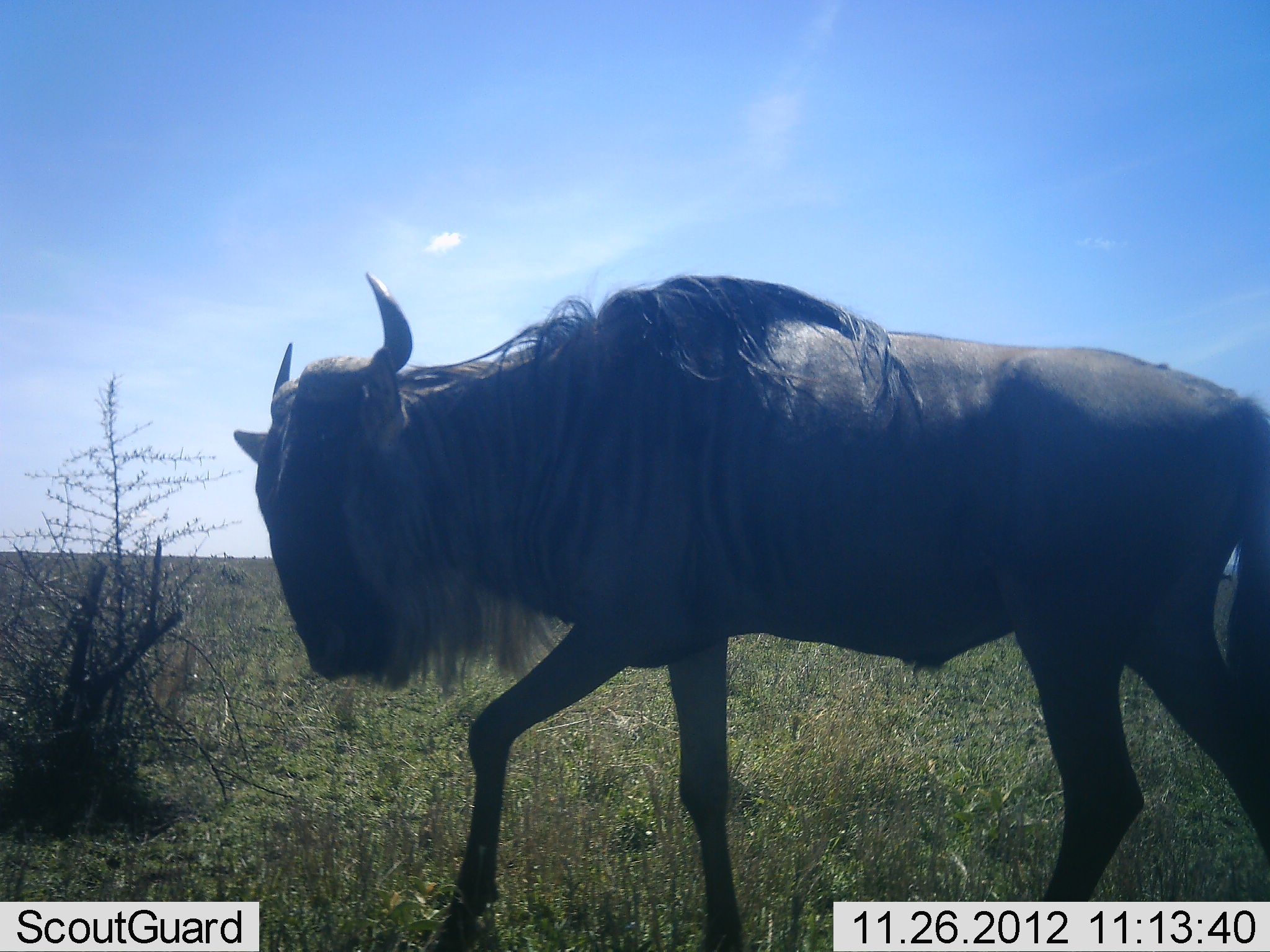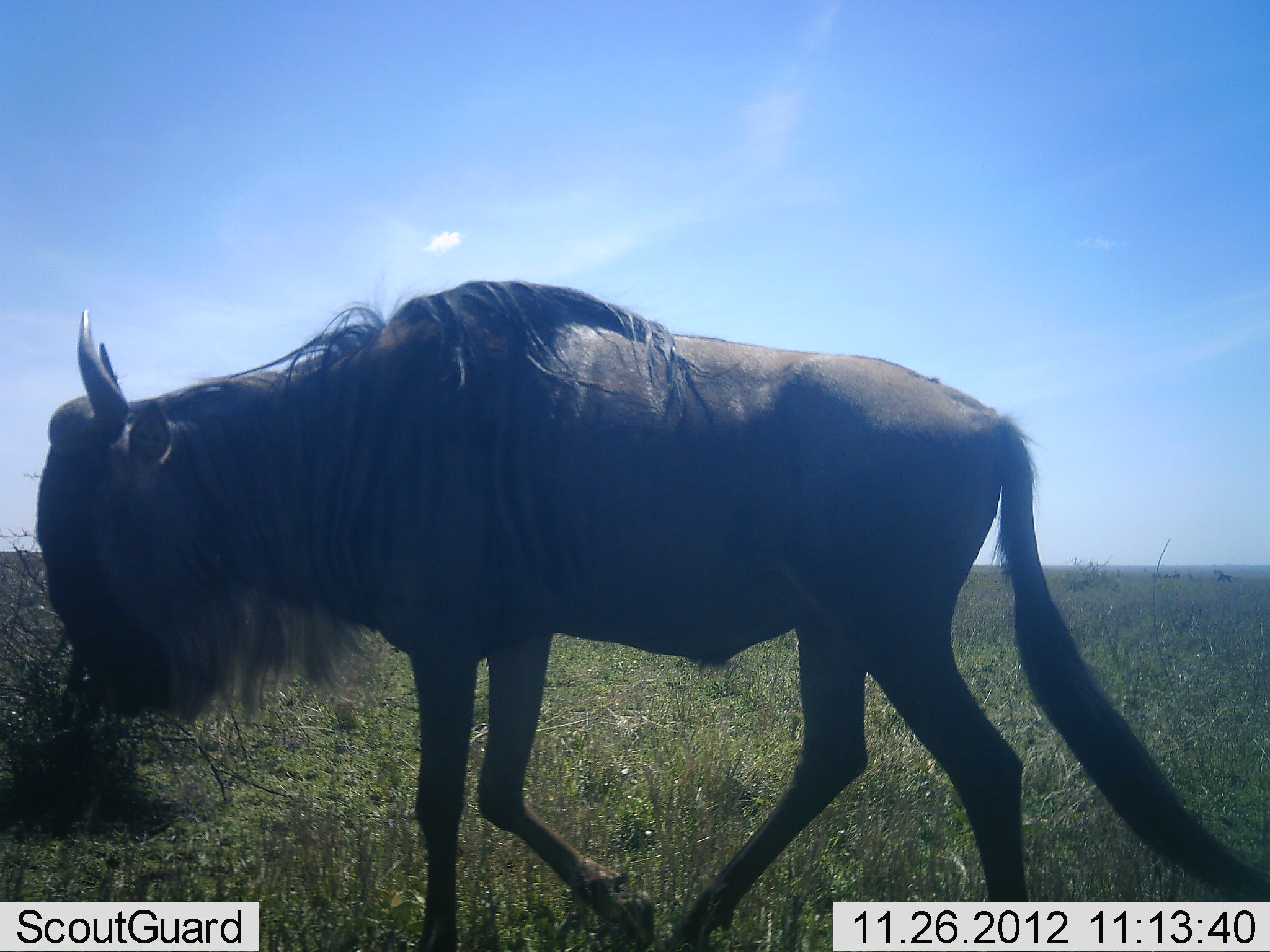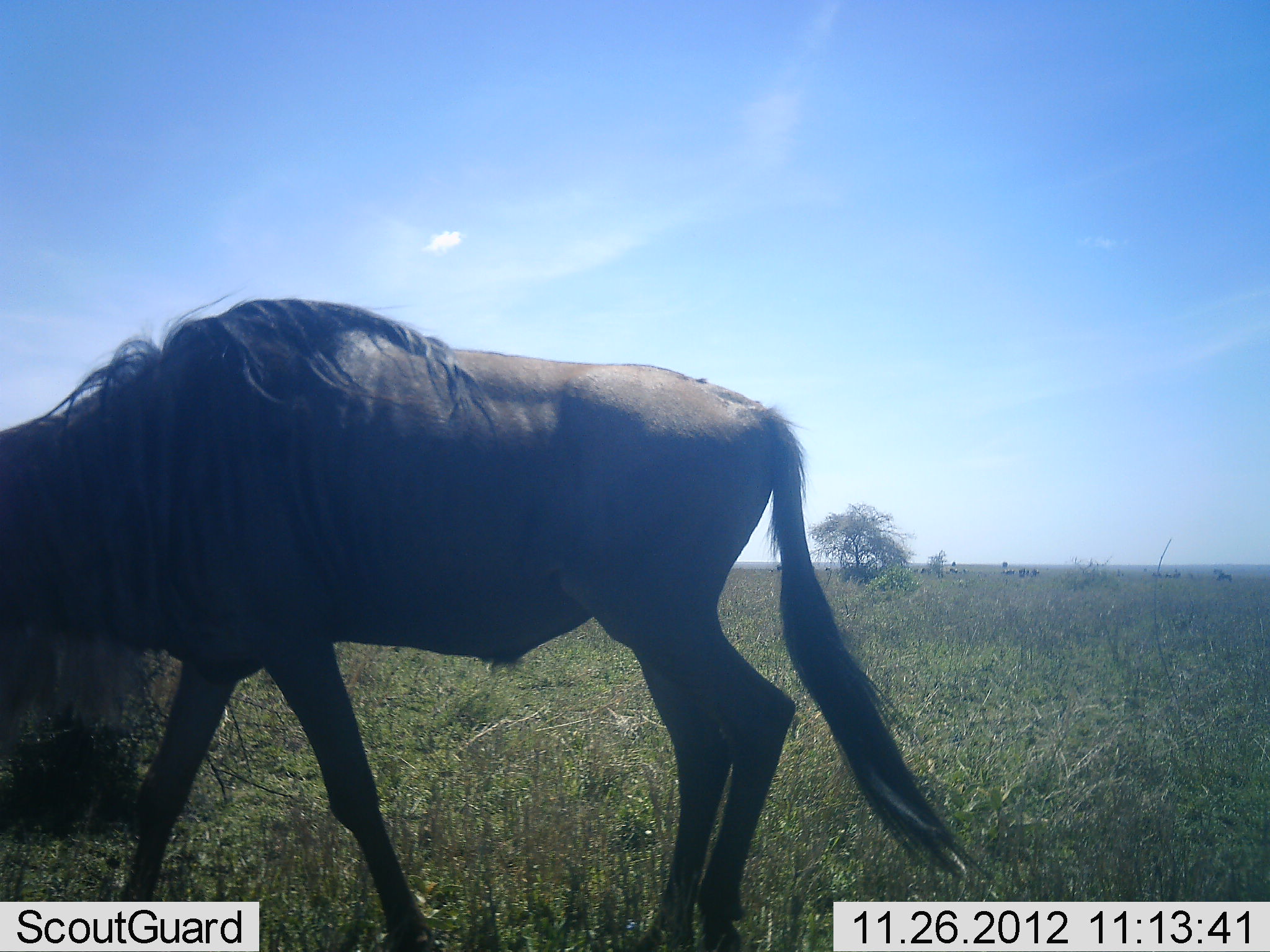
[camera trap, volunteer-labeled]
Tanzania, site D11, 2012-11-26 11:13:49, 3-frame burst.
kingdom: Animalia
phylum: Chordata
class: Mammalia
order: Artiodactyla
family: Bovidae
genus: Connochaetes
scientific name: Connochaetes taurinus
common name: blue wildebeest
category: wildebeest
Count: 1.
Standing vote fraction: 10%.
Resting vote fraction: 0%.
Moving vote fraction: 80%.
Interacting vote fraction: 0%.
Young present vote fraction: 0%.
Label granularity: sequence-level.